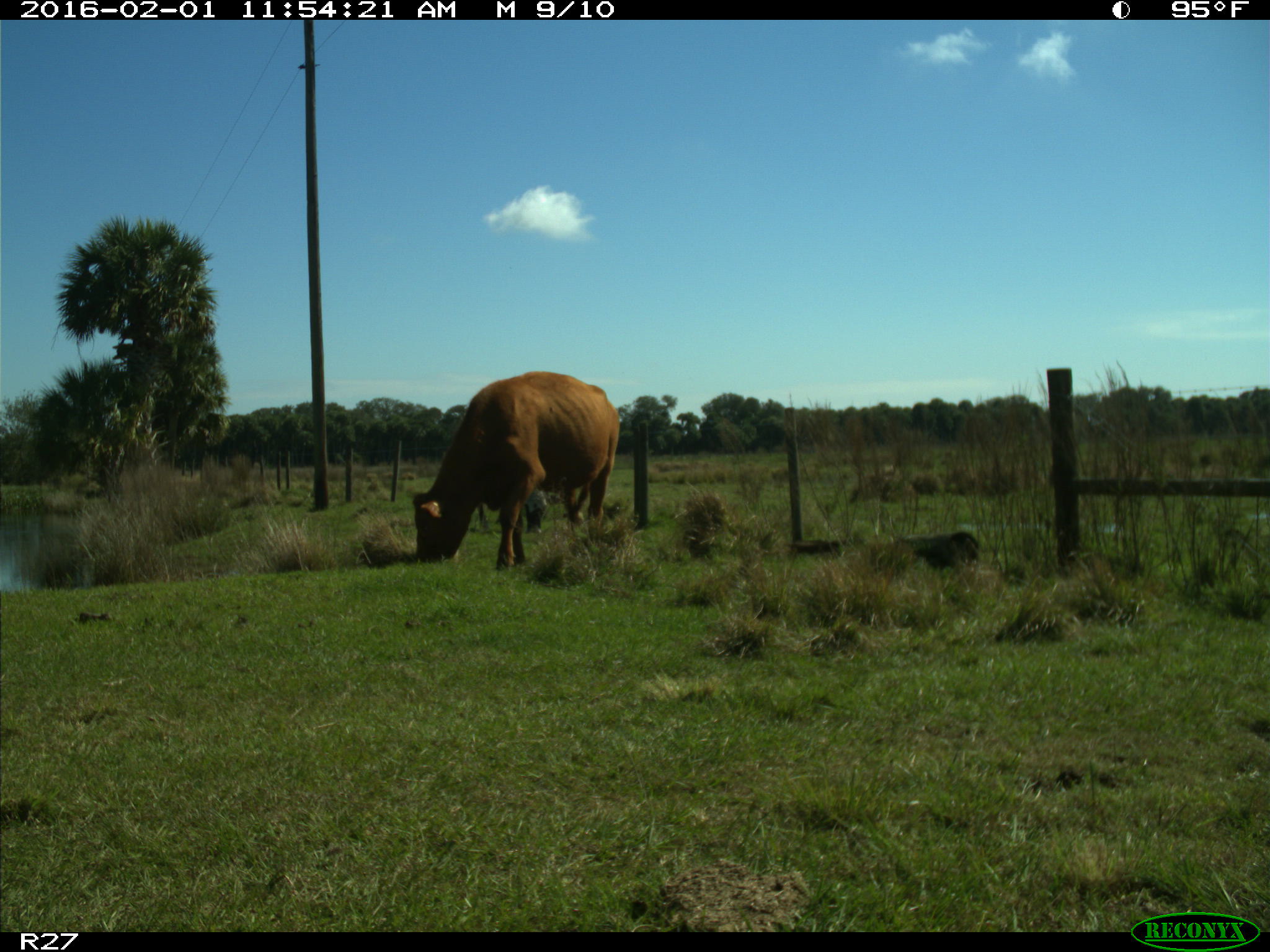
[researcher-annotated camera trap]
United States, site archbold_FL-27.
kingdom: Animalia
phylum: Chordata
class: Mammalia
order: Artiodactyla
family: Bovidae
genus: Bos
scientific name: Bos taurus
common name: domestic cow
Bos taurus (domestic cow).